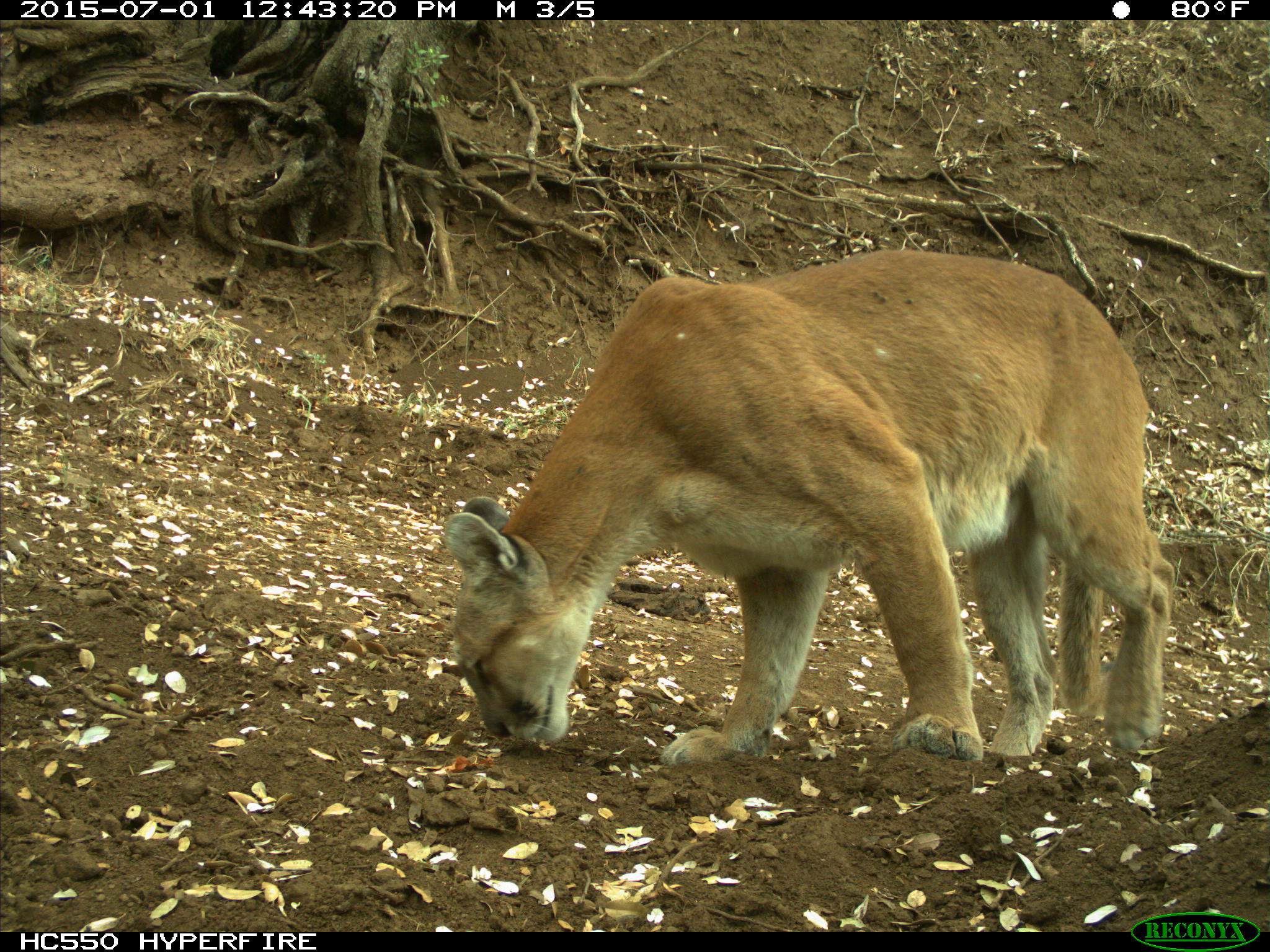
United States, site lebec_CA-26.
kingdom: Animalia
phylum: Chordata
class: Mammalia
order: Carnivora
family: Felidae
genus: Puma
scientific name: Puma concolor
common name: mountain lion